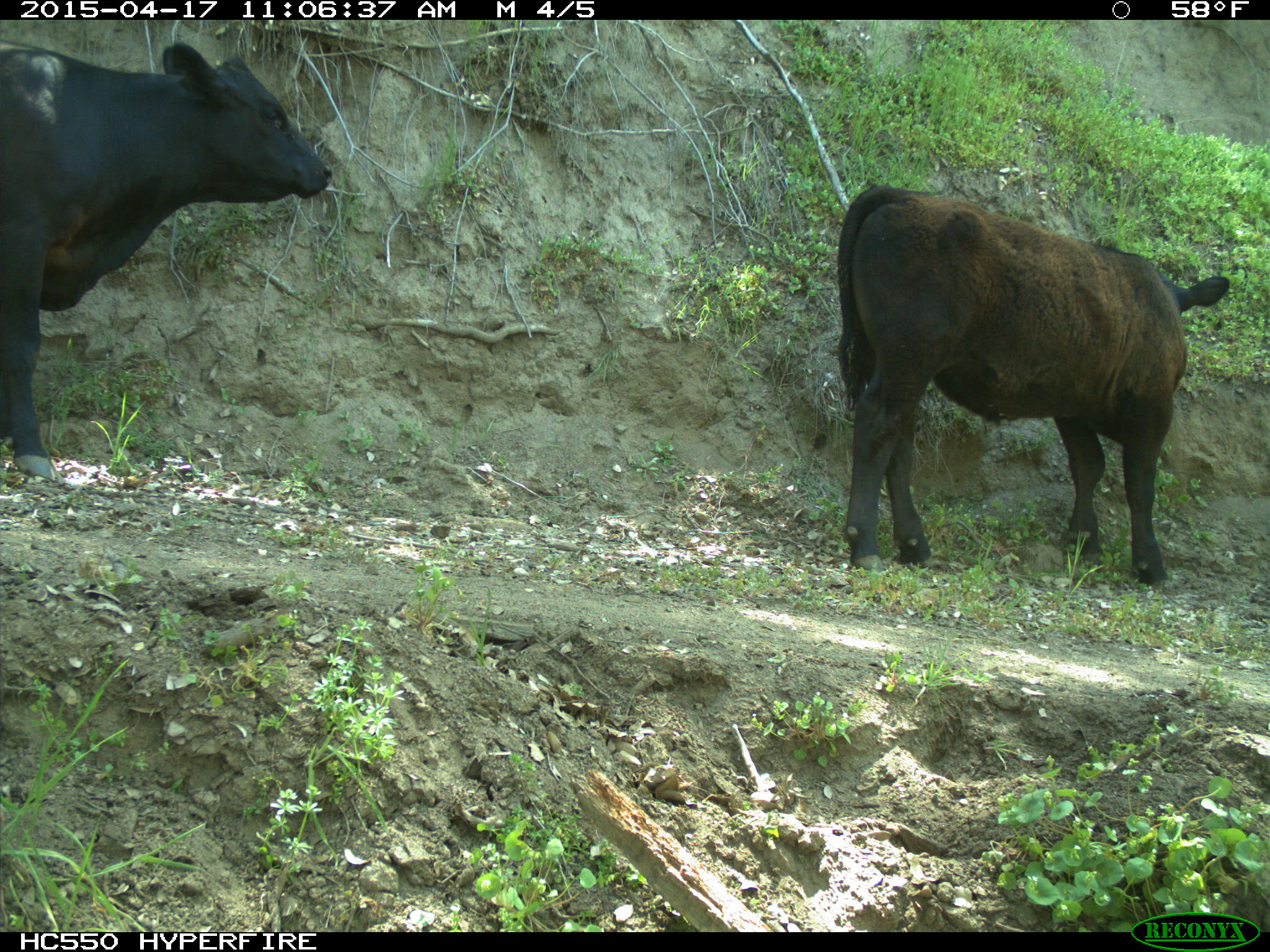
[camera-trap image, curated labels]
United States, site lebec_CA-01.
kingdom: Animalia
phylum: Chordata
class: Mammalia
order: Artiodactyla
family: Bovidae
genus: Bos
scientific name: Bos taurus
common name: domestic cow